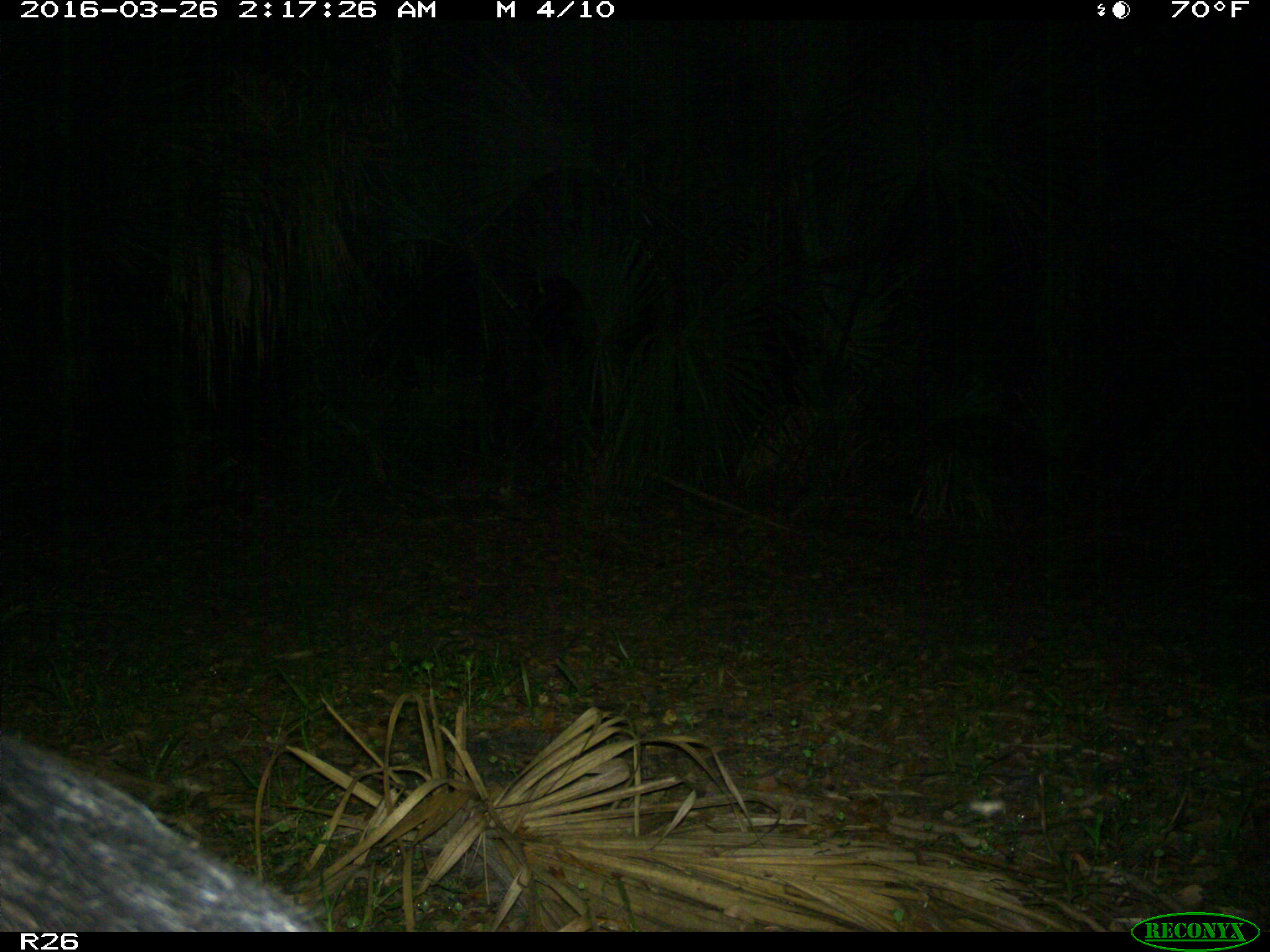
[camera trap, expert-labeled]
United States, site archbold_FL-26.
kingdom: Animalia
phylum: Chordata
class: Mammalia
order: Artiodactyla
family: Suidae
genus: Sus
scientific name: Sus scrofa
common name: wild boar